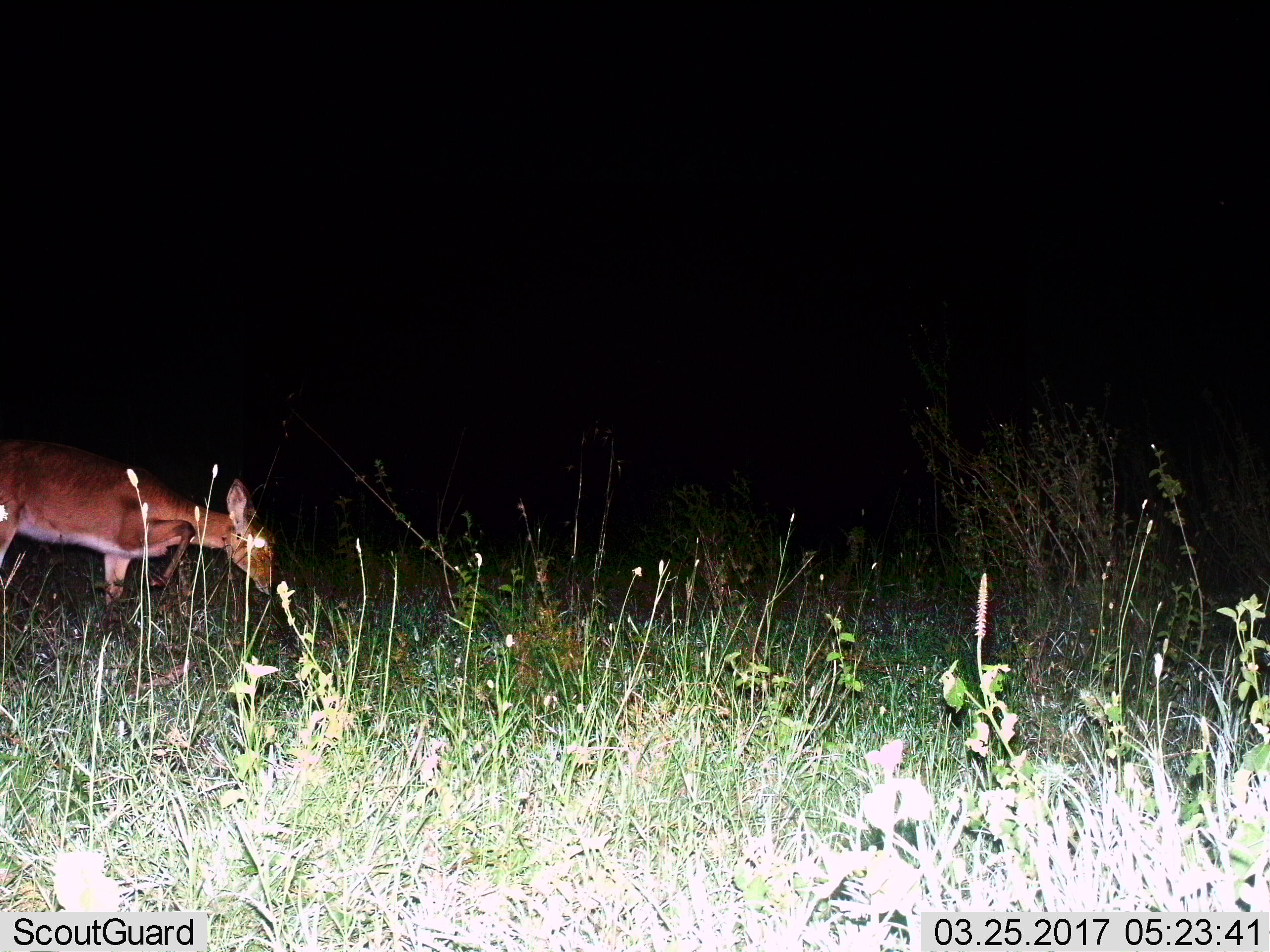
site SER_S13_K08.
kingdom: Animalia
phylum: Chordata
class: Mammalia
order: Artiodactyla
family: Bovidae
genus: Redunca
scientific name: Redunca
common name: reedbuck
Reedbuck (Redunca), count 1. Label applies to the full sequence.